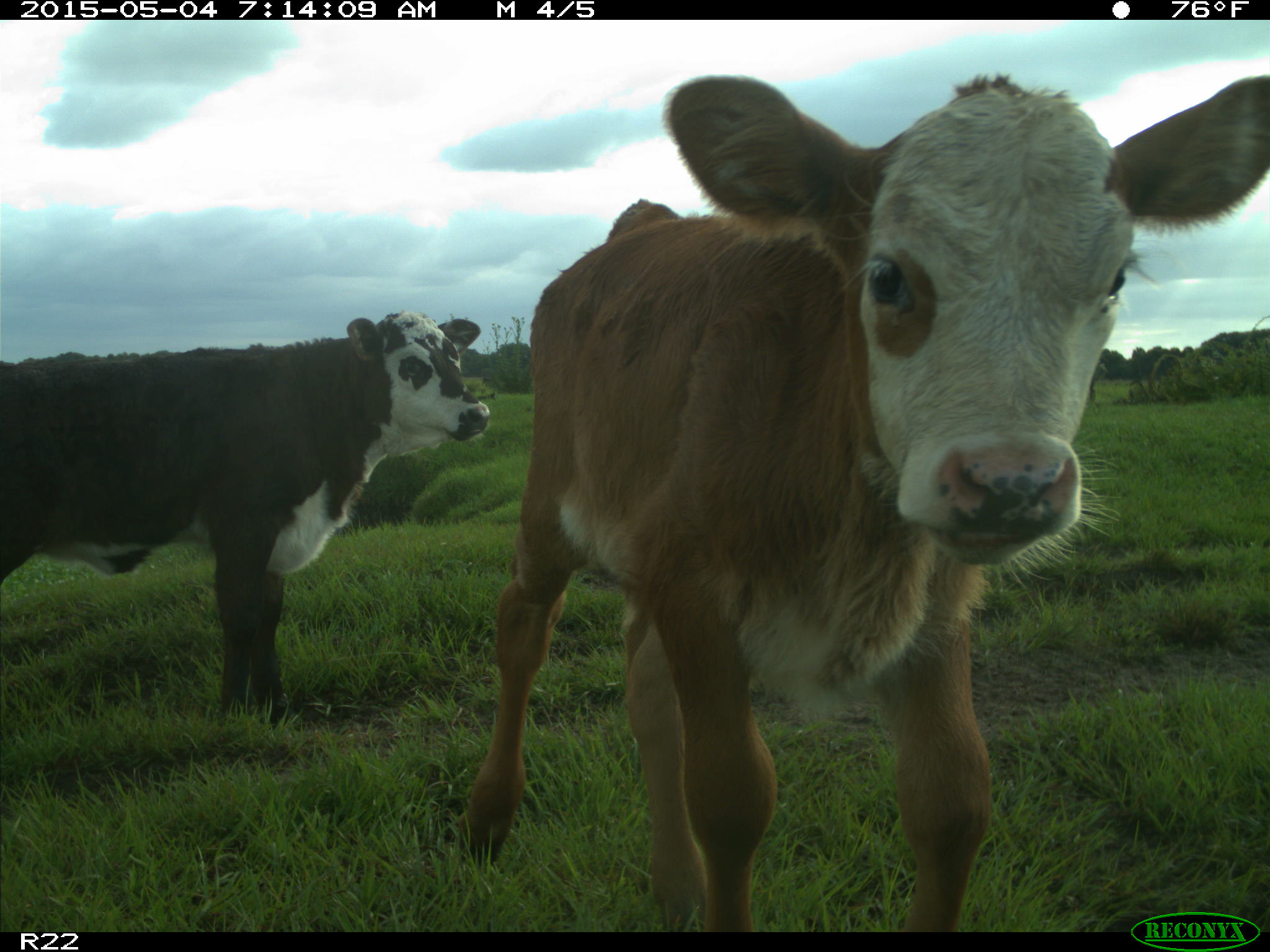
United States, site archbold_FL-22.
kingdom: Animalia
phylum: Chordata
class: Mammalia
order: Artiodactyla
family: Bovidae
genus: Bos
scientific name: Bos taurus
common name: domestic cow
Bos taurus (domestic cow).